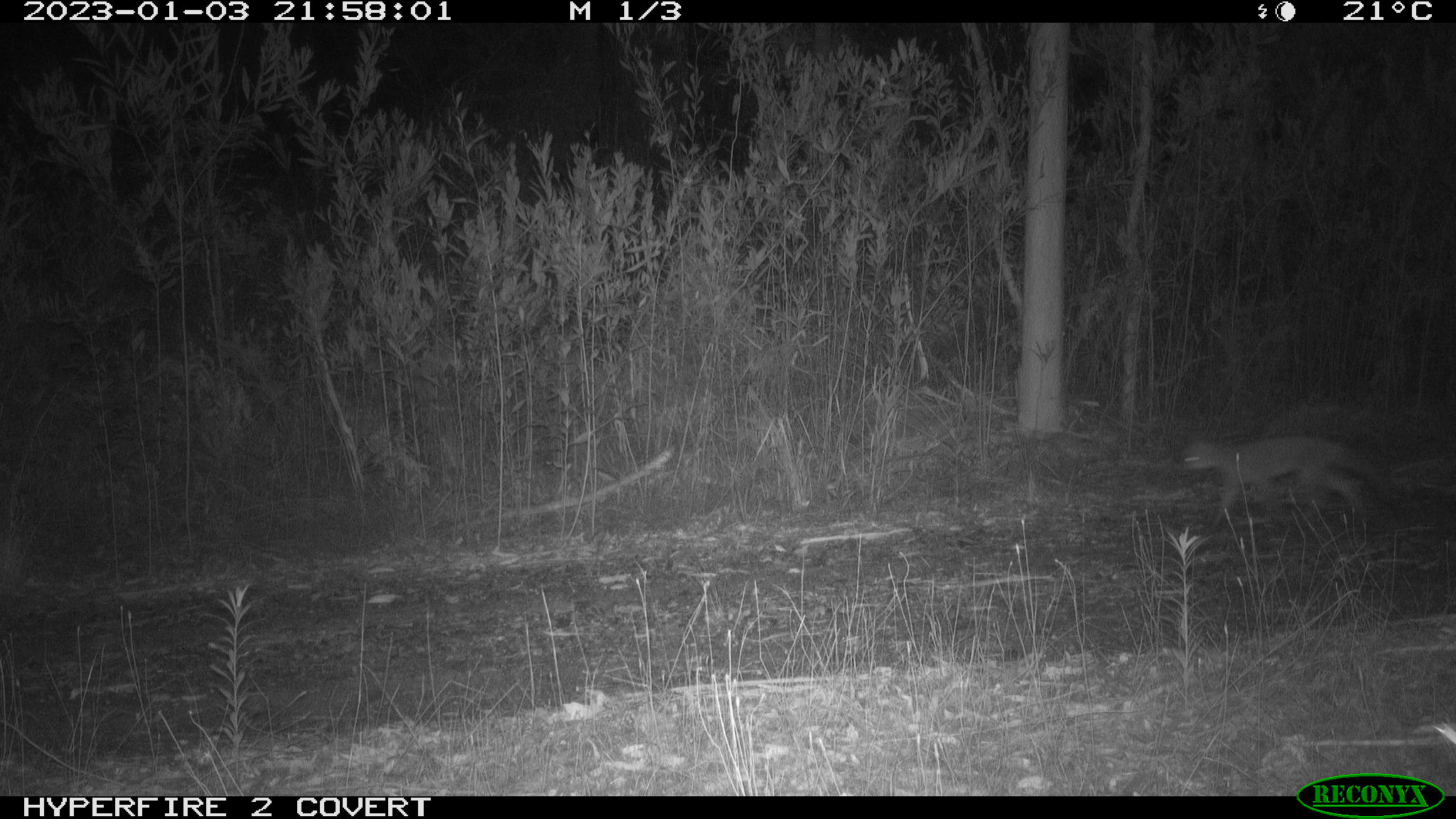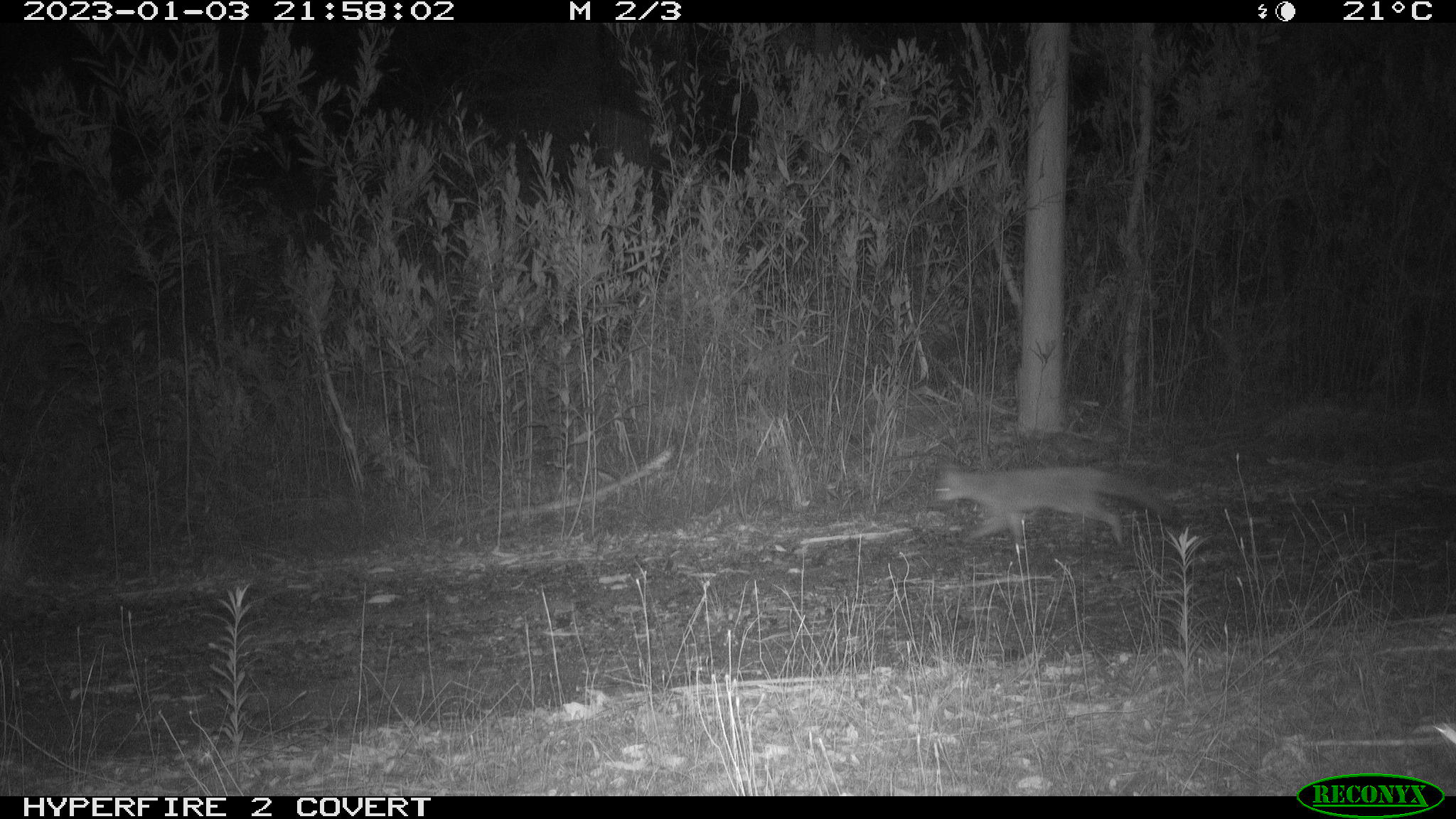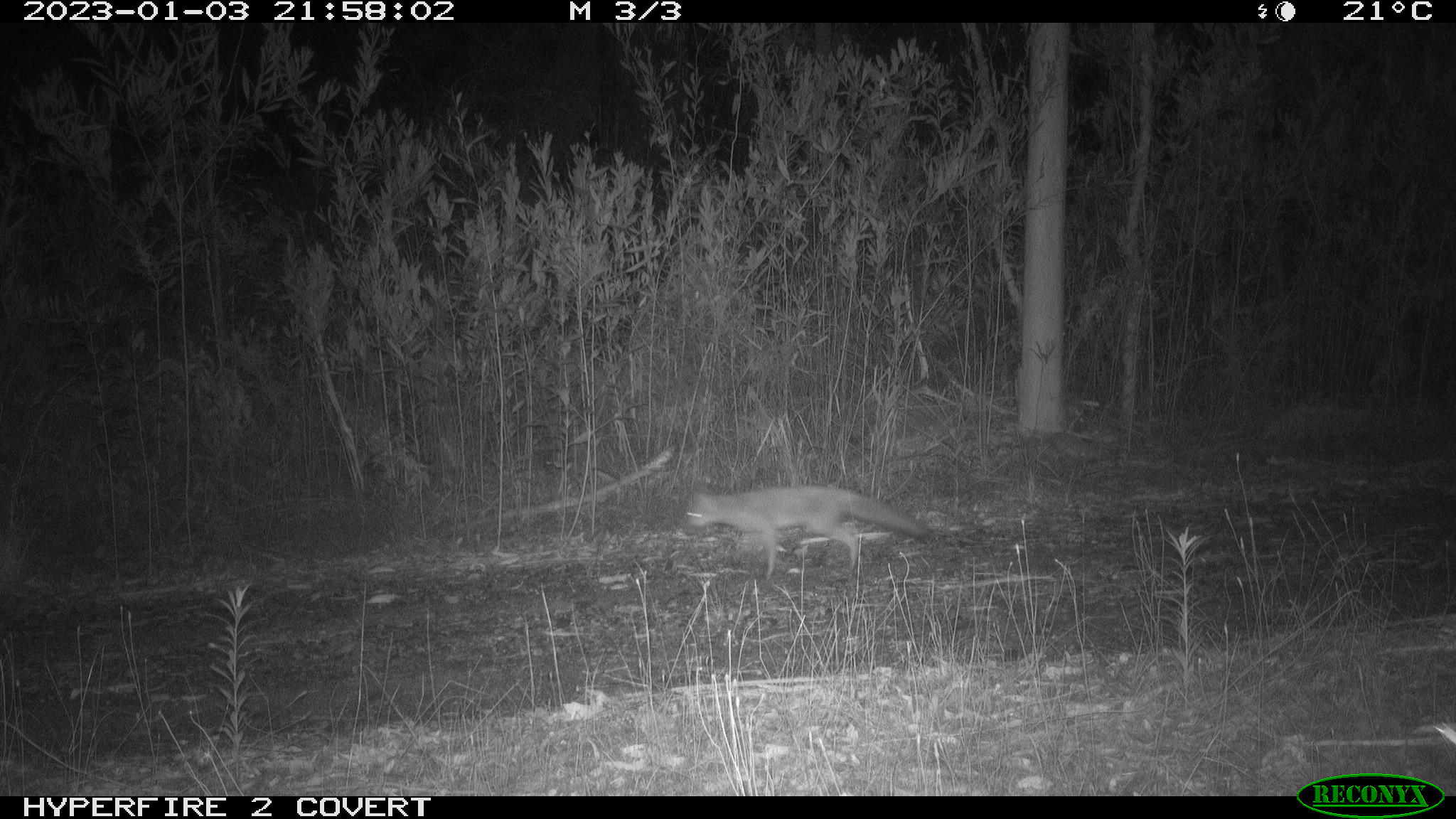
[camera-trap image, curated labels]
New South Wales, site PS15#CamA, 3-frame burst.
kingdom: Animalia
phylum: Chordata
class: Mammalia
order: Carnivora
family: Canidae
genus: Vulpes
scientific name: Vulpes vulpes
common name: red fox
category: fox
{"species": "fox (red fox) (Vulpes vulpes)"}